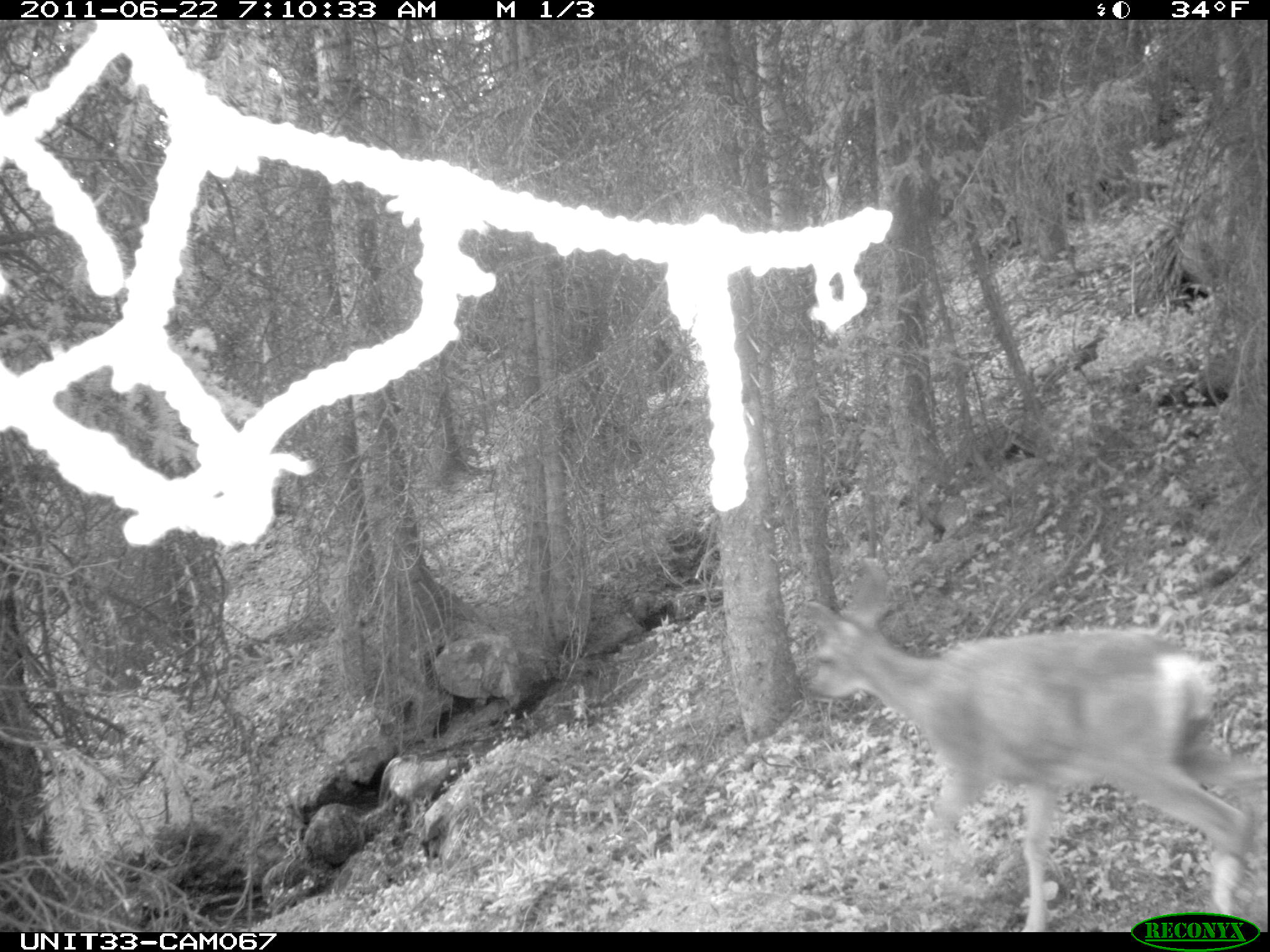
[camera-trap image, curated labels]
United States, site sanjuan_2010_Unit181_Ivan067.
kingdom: Animalia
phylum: Chordata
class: Mammalia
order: Artiodactyla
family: Cervidae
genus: Odocoileus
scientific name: Odocoileus hemionus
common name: mule deer